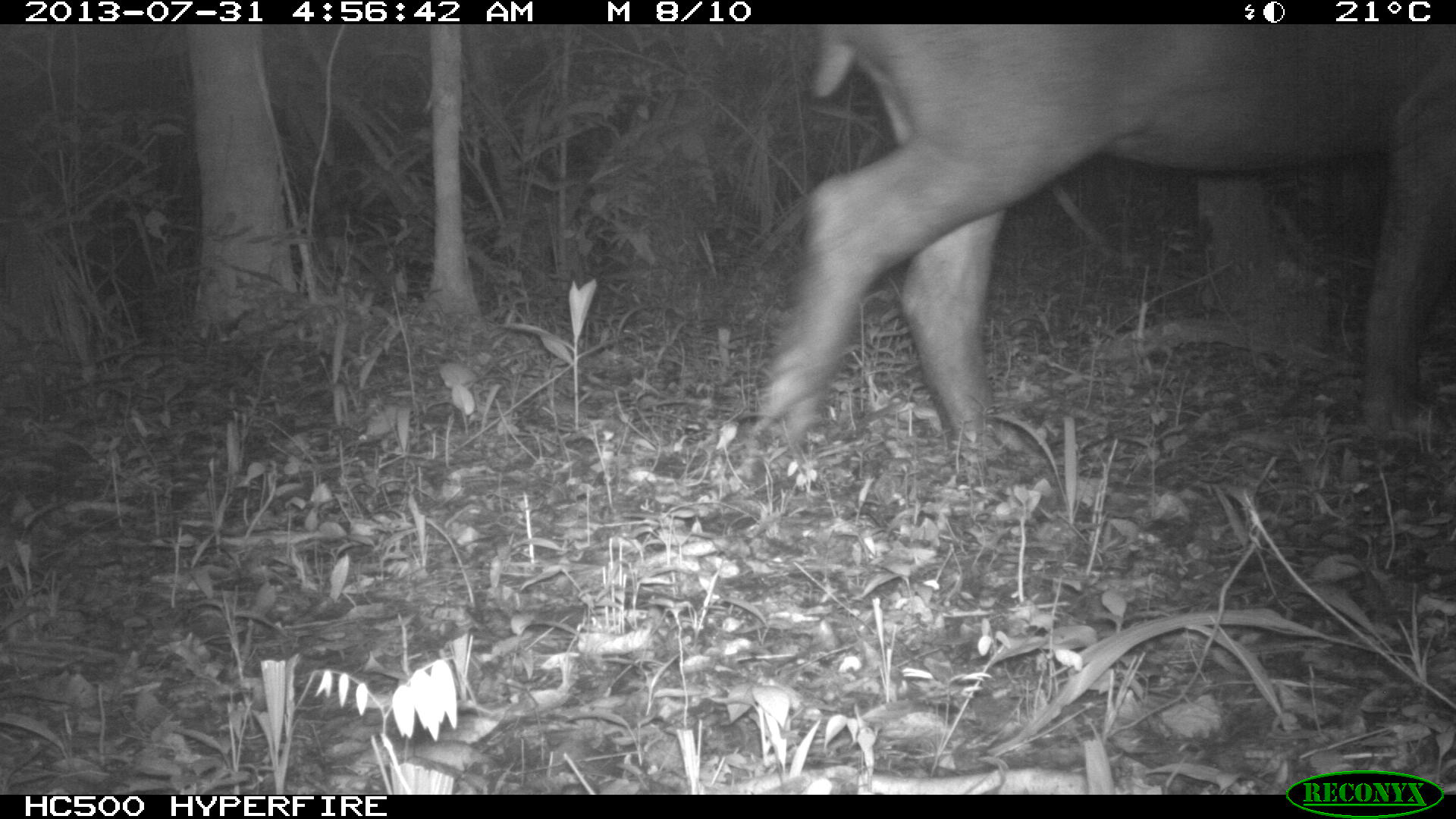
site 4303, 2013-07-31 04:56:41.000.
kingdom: Animalia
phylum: Chordata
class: Mammalia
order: Perissodactyla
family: Tapiridae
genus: Tapirus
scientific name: Tapirus bairdii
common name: baird's tapir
Tapirus bairdii (baird's tapir), count 1, sex female.